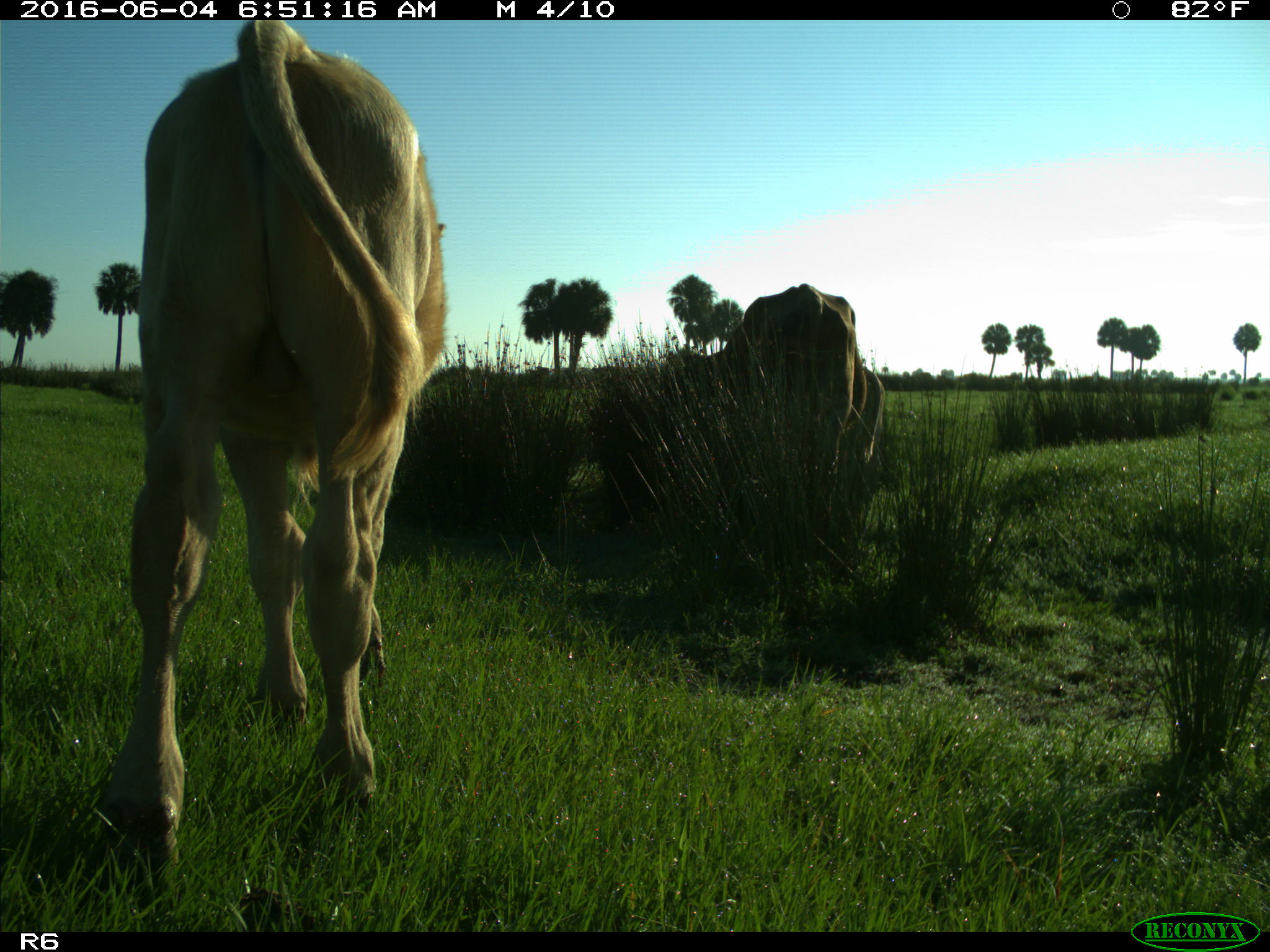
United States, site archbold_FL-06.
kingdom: Animalia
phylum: Chordata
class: Mammalia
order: Artiodactyla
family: Bovidae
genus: Bos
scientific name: Bos taurus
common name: domestic cow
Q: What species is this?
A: Bos taurus (domestic cow).